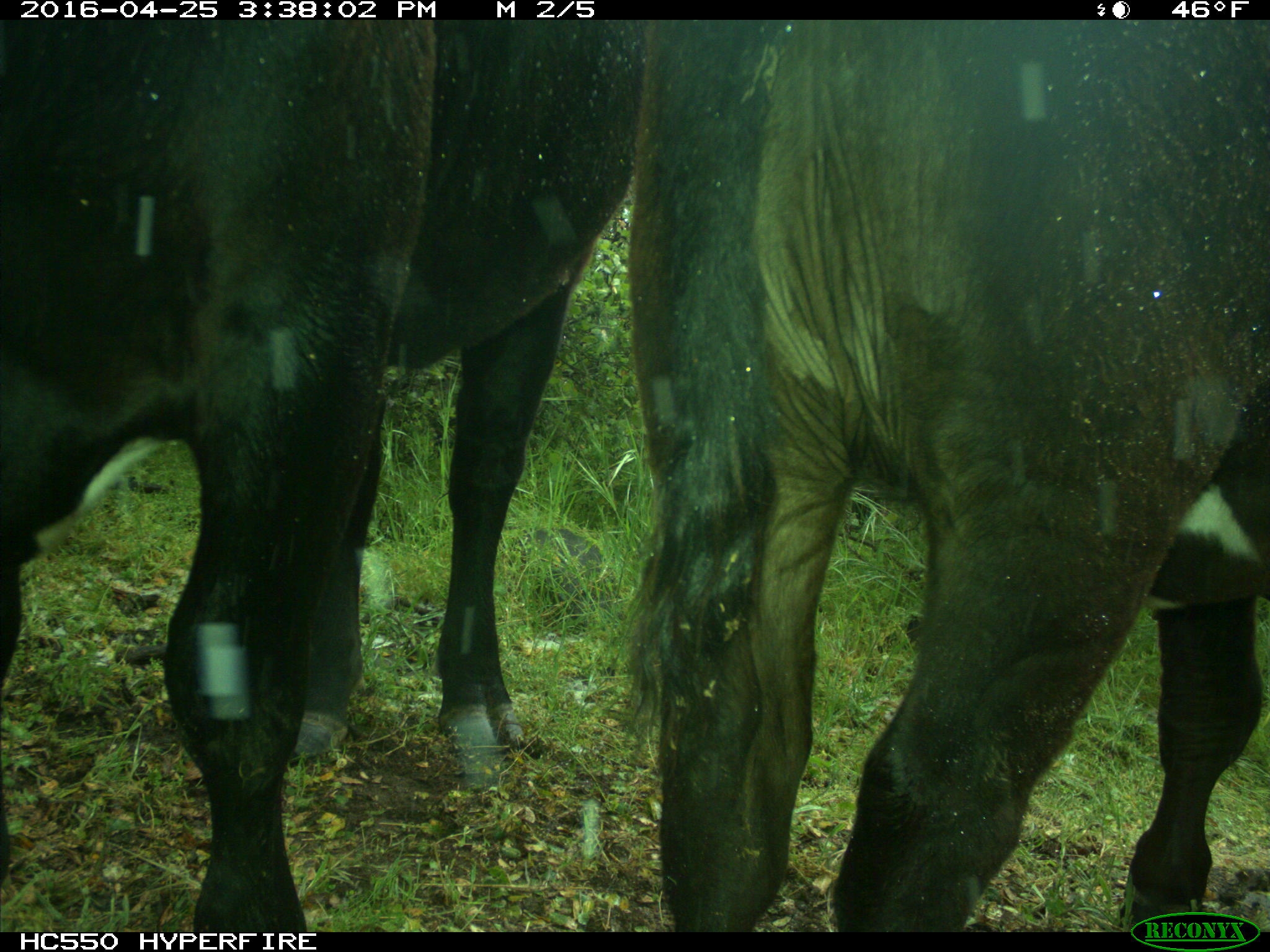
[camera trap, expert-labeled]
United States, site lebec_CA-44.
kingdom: Animalia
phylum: Chordata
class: Mammalia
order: Artiodactyla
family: Bovidae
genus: Bos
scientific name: Bos taurus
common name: domestic cow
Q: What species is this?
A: Bos taurus (domestic cow).